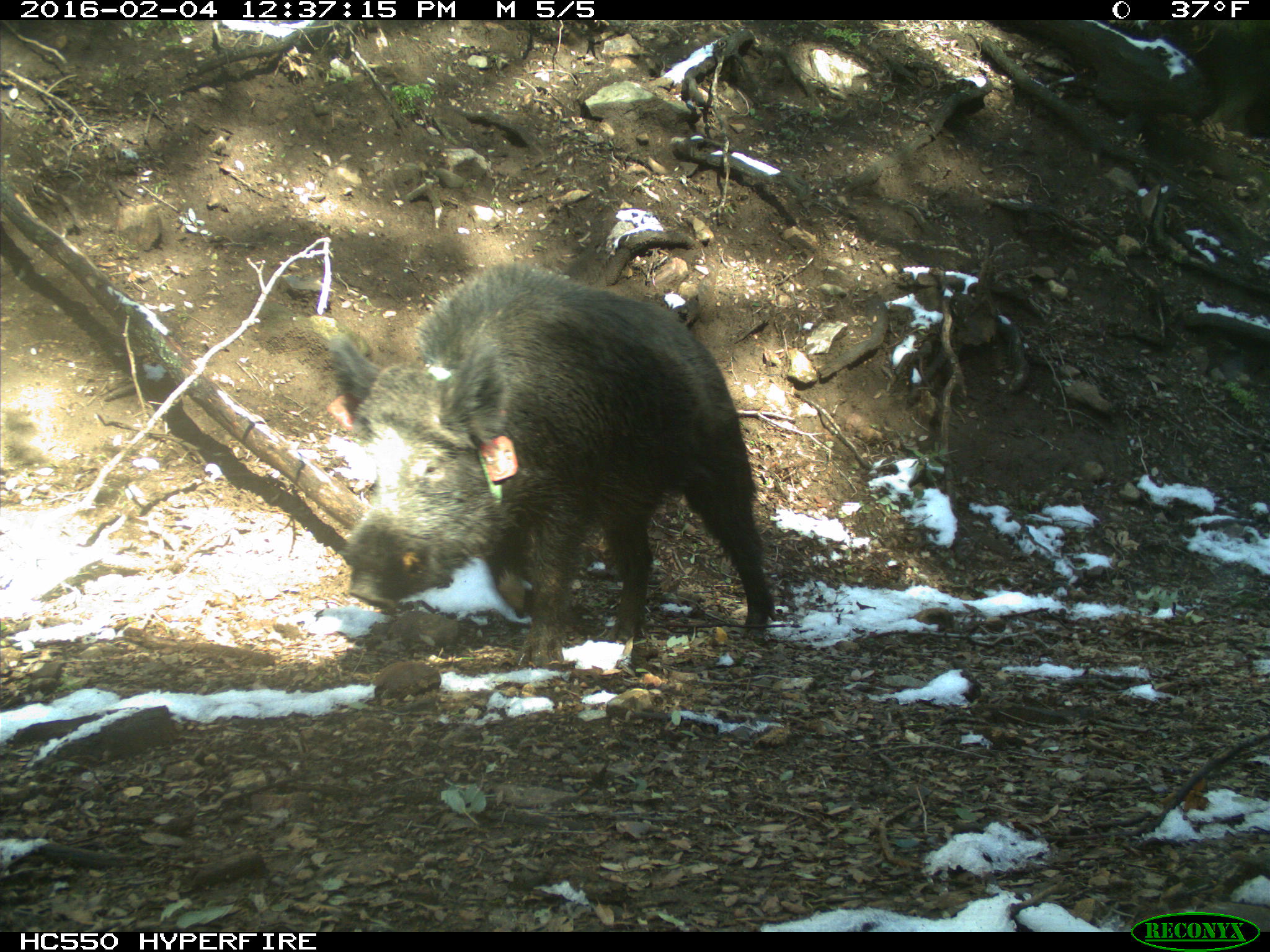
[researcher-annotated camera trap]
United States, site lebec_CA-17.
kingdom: Animalia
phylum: Chordata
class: Mammalia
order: Artiodactyla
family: Suidae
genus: Sus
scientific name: Sus scrofa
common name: wild boar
Sus scrofa (wild boar).